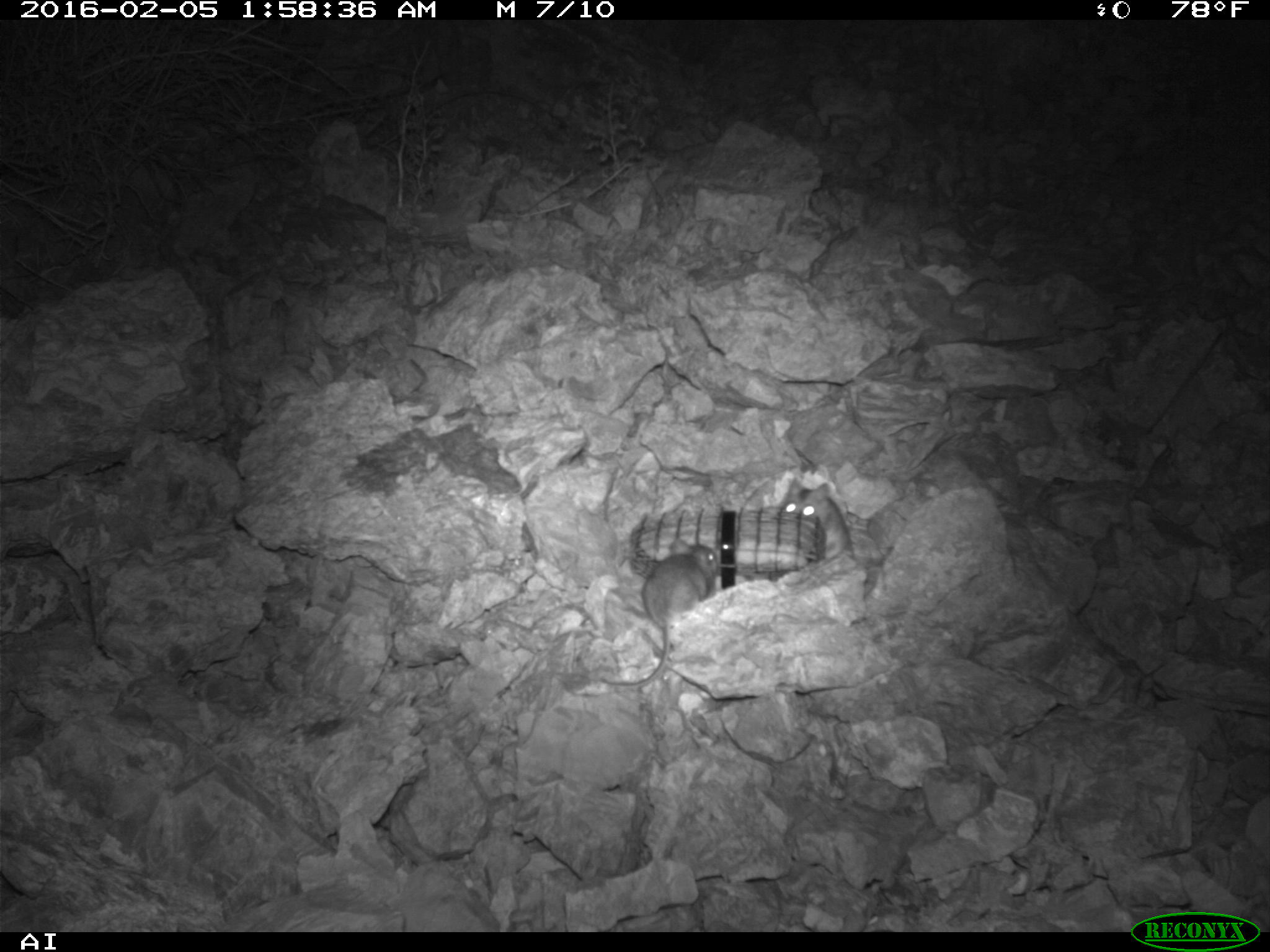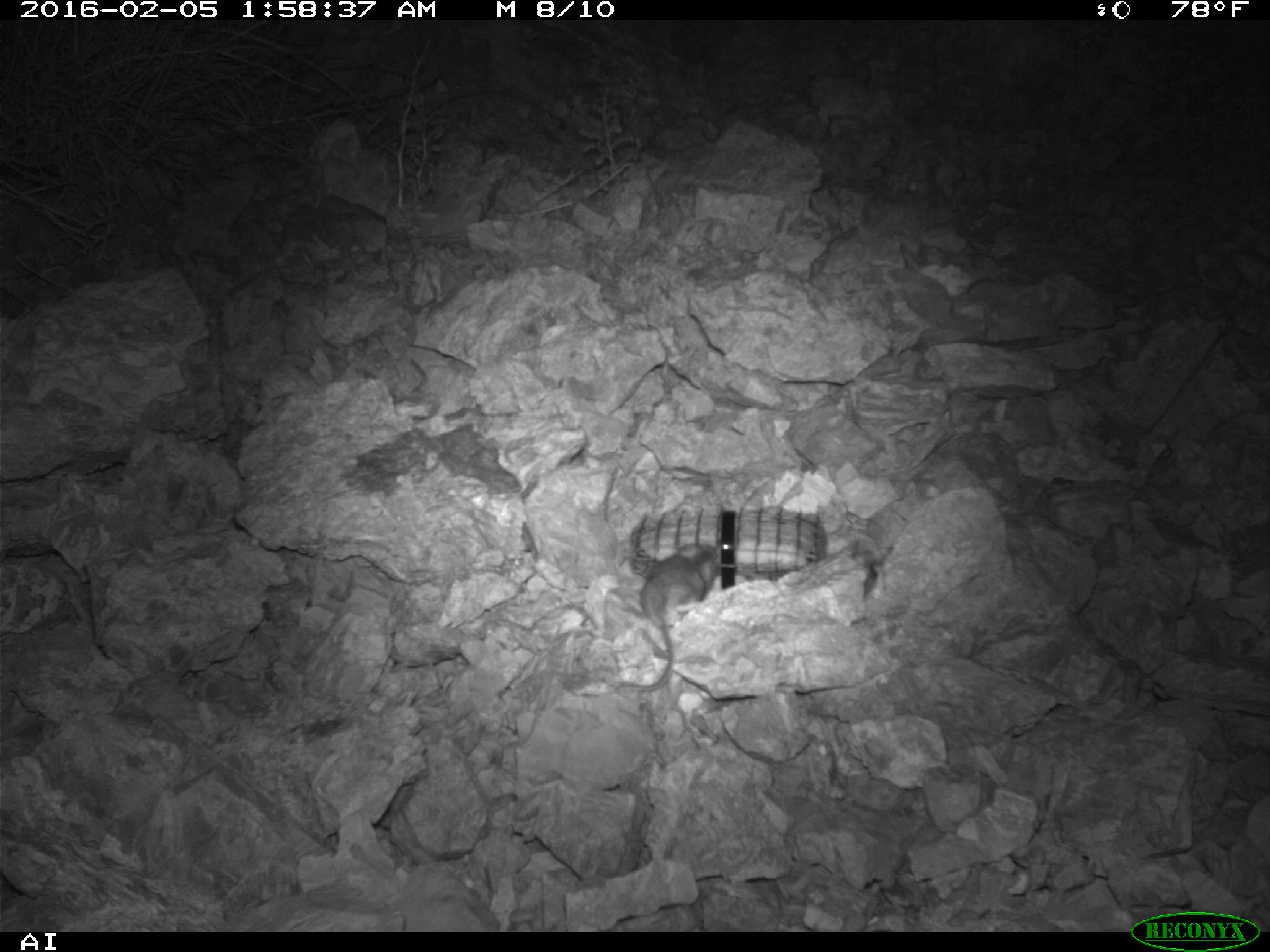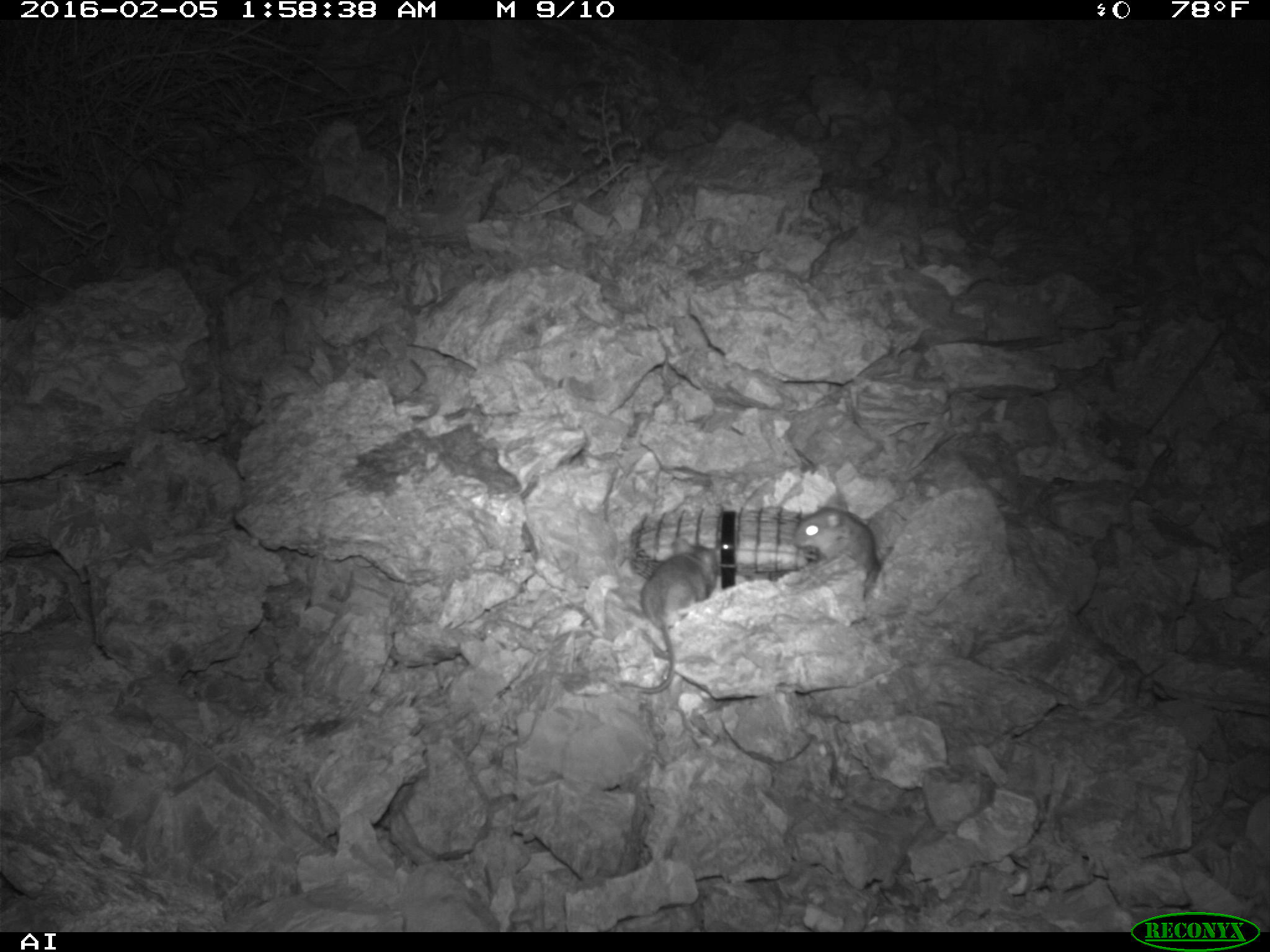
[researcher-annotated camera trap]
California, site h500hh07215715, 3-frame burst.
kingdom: Animalia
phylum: Chordata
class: Mammalia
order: Rodentia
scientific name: Rodentia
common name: rodent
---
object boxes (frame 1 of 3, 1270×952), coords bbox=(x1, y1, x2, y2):
rodent: bbox=(602, 539, 719, 689); bbox=(778, 477, 853, 560)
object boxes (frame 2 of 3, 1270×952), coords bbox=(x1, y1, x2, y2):
rodent: bbox=(611, 544, 721, 690)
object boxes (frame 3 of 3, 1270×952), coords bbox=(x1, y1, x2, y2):
rodent: bbox=(612, 537, 718, 696); bbox=(791, 491, 881, 594)